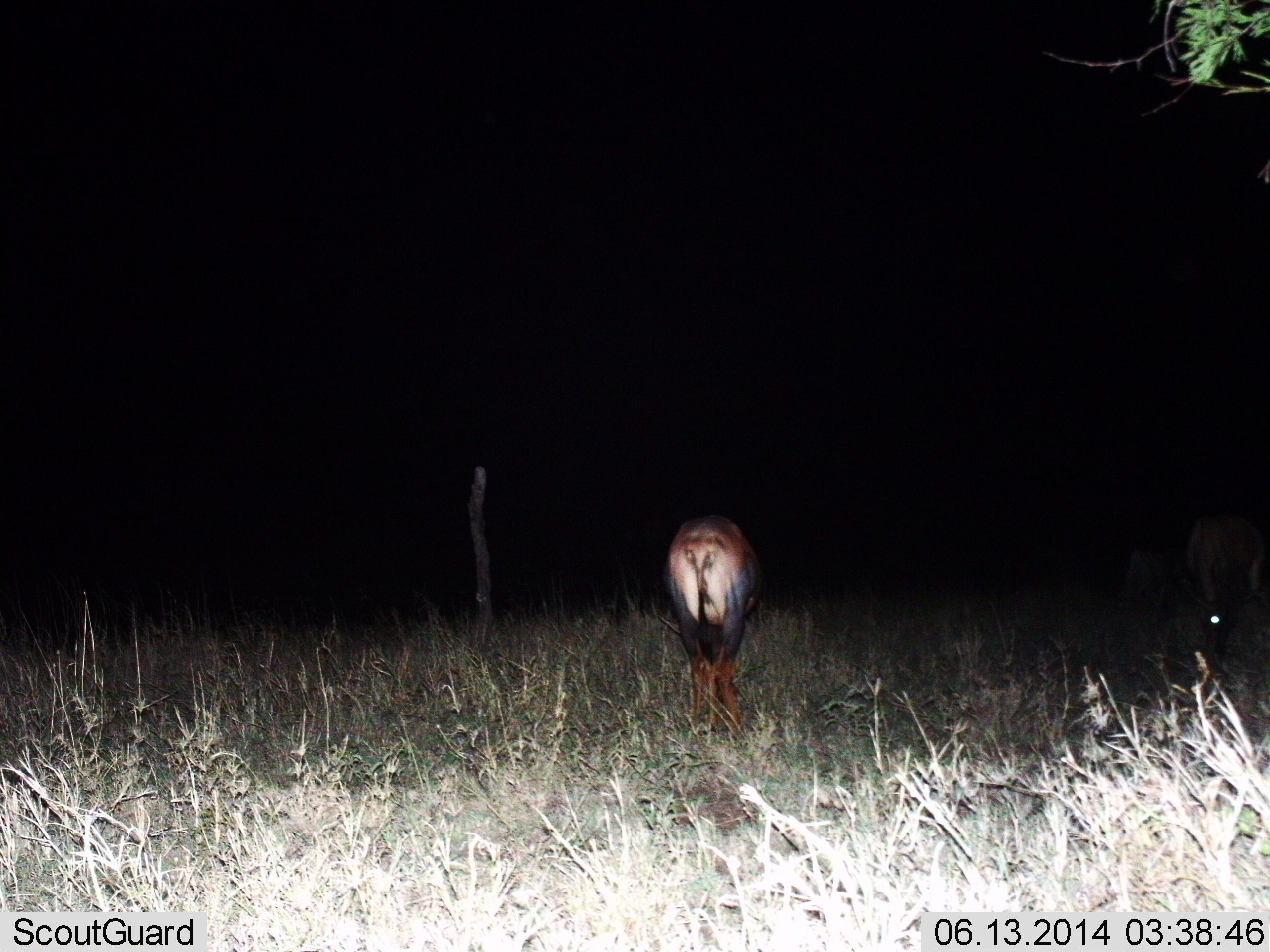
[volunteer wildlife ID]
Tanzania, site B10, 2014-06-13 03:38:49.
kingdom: Animalia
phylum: Chordata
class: Mammalia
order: Artiodactyla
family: Bovidae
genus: Damaliscus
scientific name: Damaliscus lunatus jimela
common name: topi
Topi (Damaliscus lunatus jimela), count 1. Behavior (volunteer vote fractions): standing 60%, resting 0%, moving 10%, interacting 0%. Young present (vote fraction): 0%. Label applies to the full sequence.